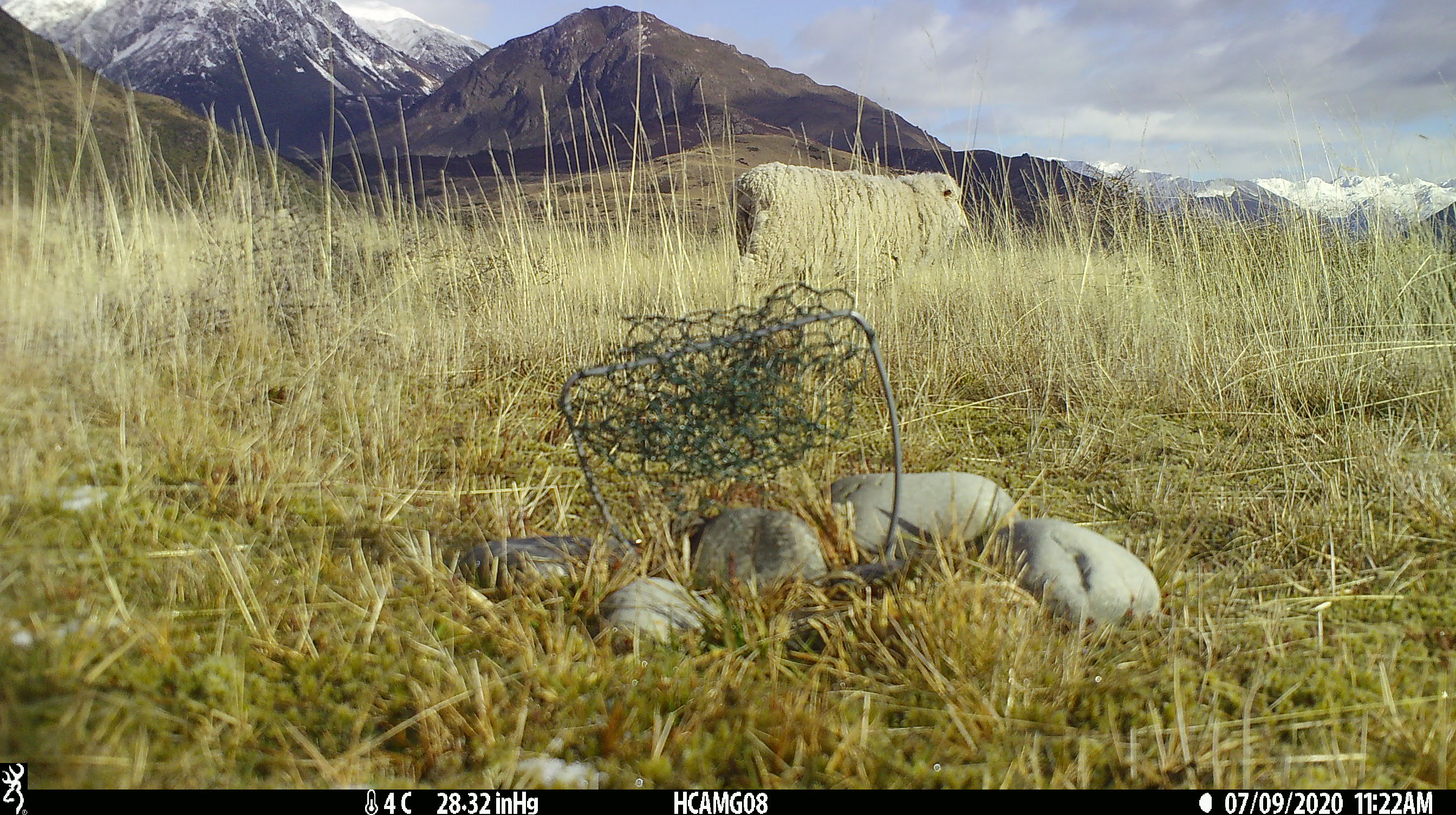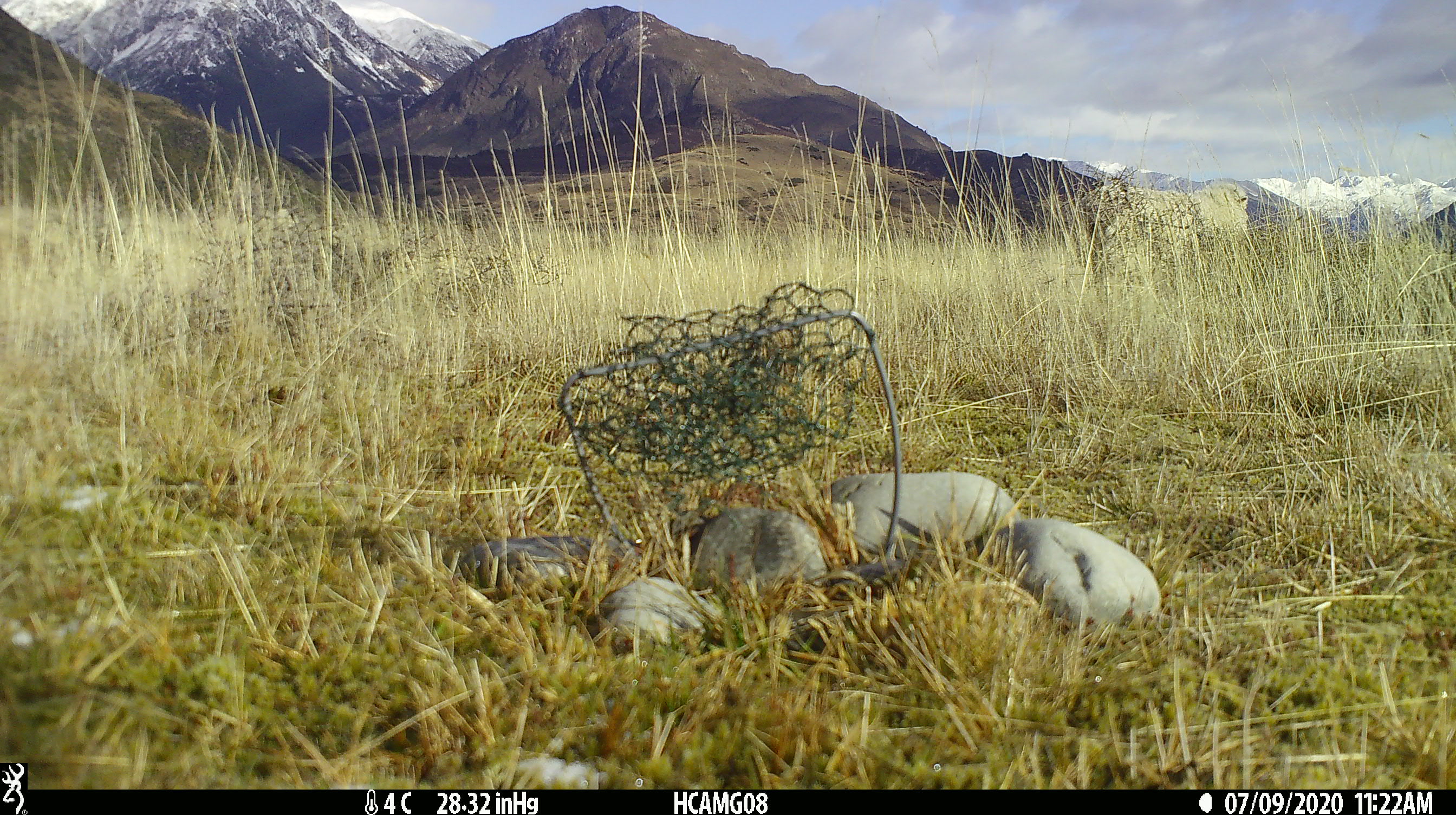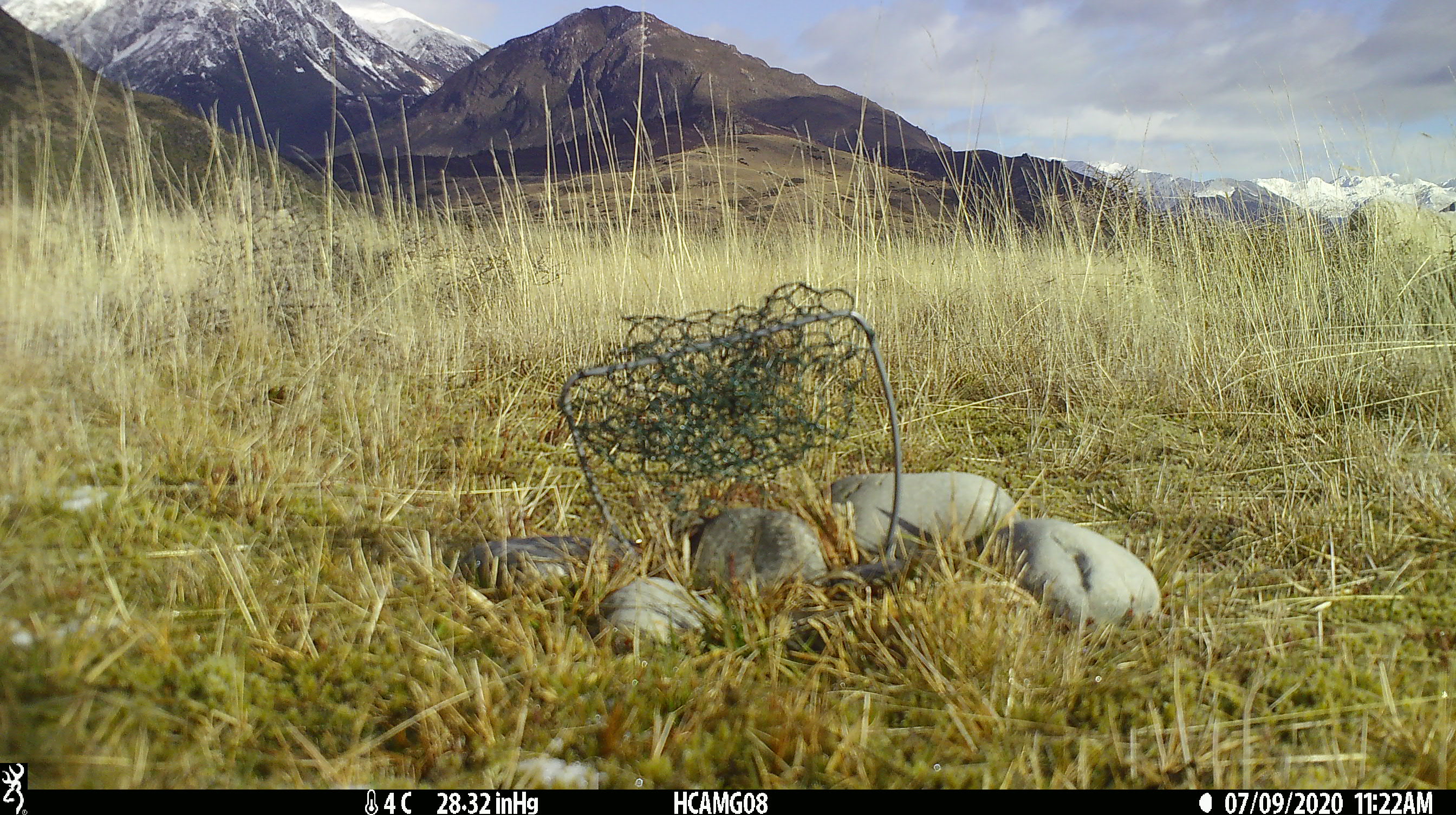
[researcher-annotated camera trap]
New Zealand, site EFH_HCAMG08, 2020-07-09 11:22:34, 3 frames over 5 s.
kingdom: Animalia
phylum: Chordata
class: Mammalia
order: Artiodactyla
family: Bovidae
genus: Ovis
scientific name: Ovis aries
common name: domestic sheep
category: sheep